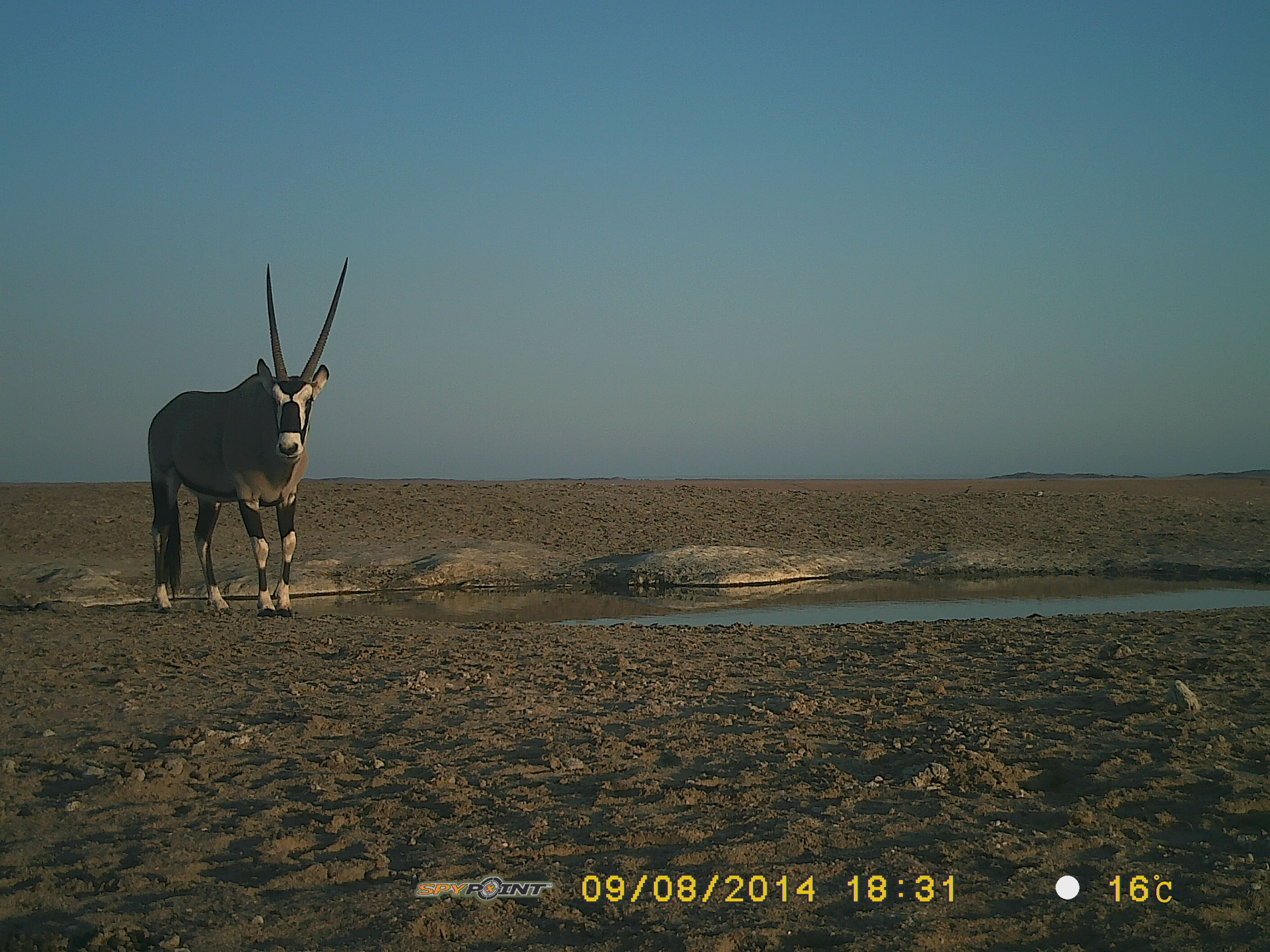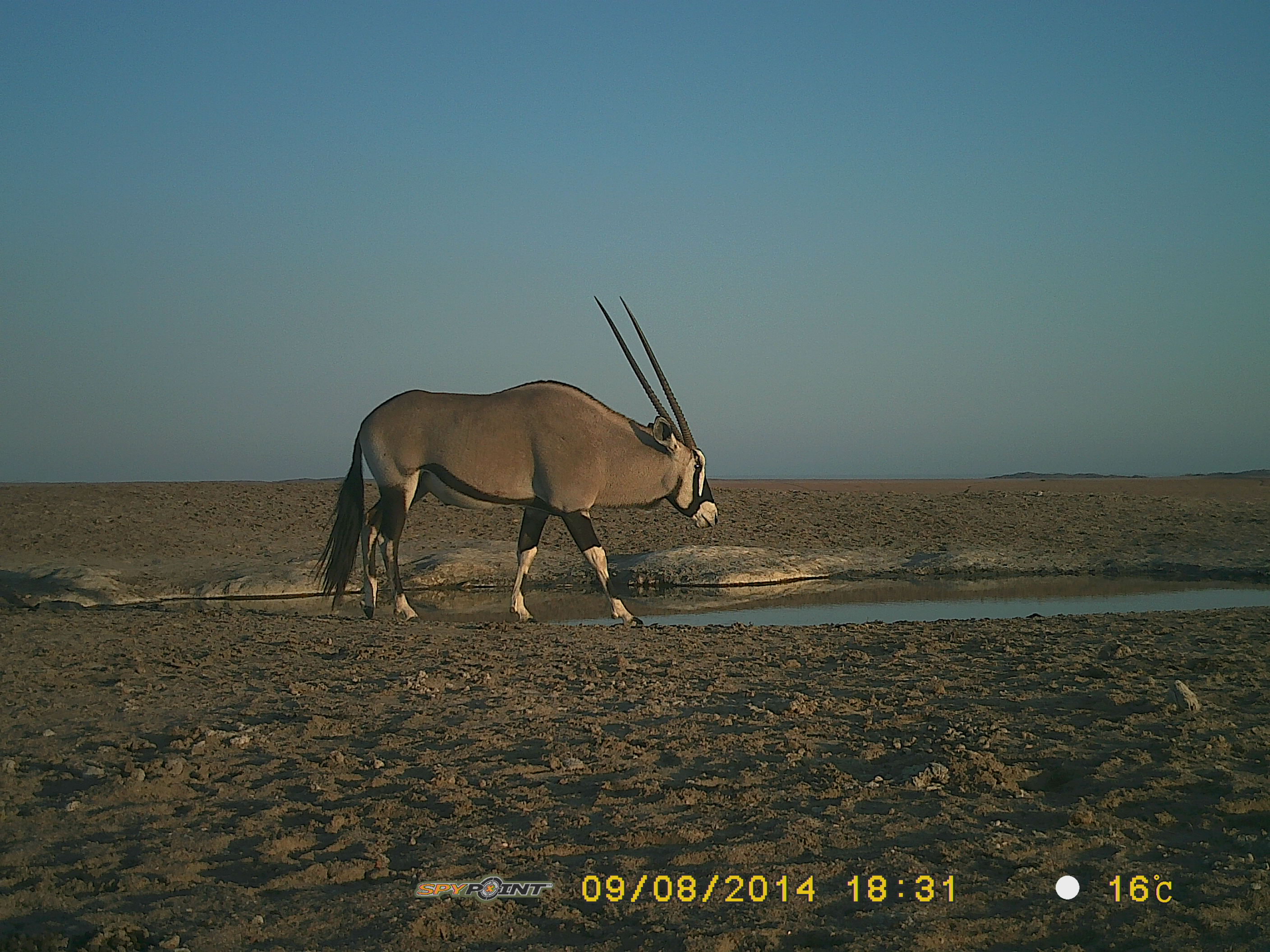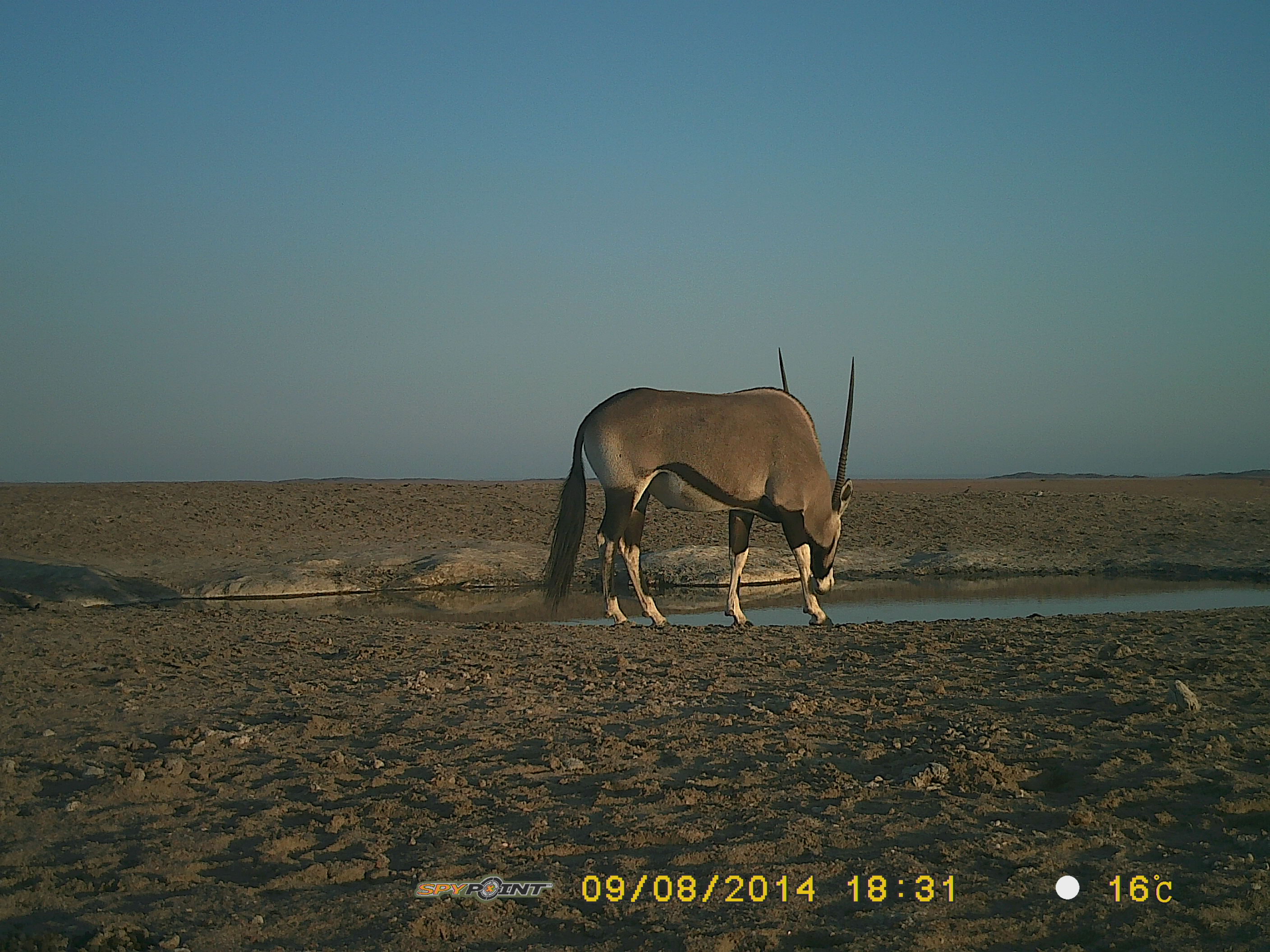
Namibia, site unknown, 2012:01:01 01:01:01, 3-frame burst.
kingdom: Animalia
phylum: Chordata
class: Mammalia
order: Artiodactyla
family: Bovidae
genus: Oryx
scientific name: Oryx gazella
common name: gemsbok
Oryx gazella (gemsbok).